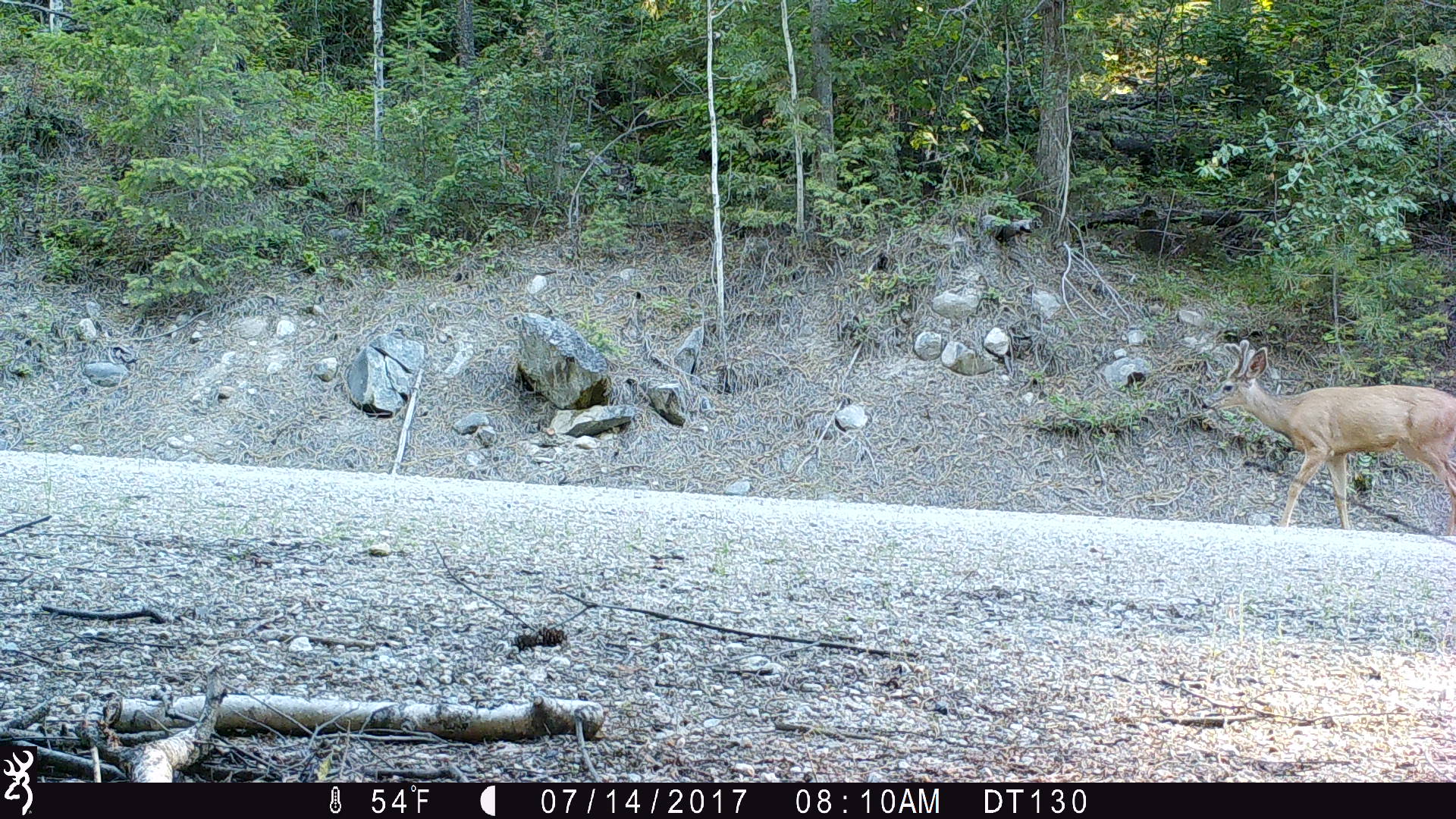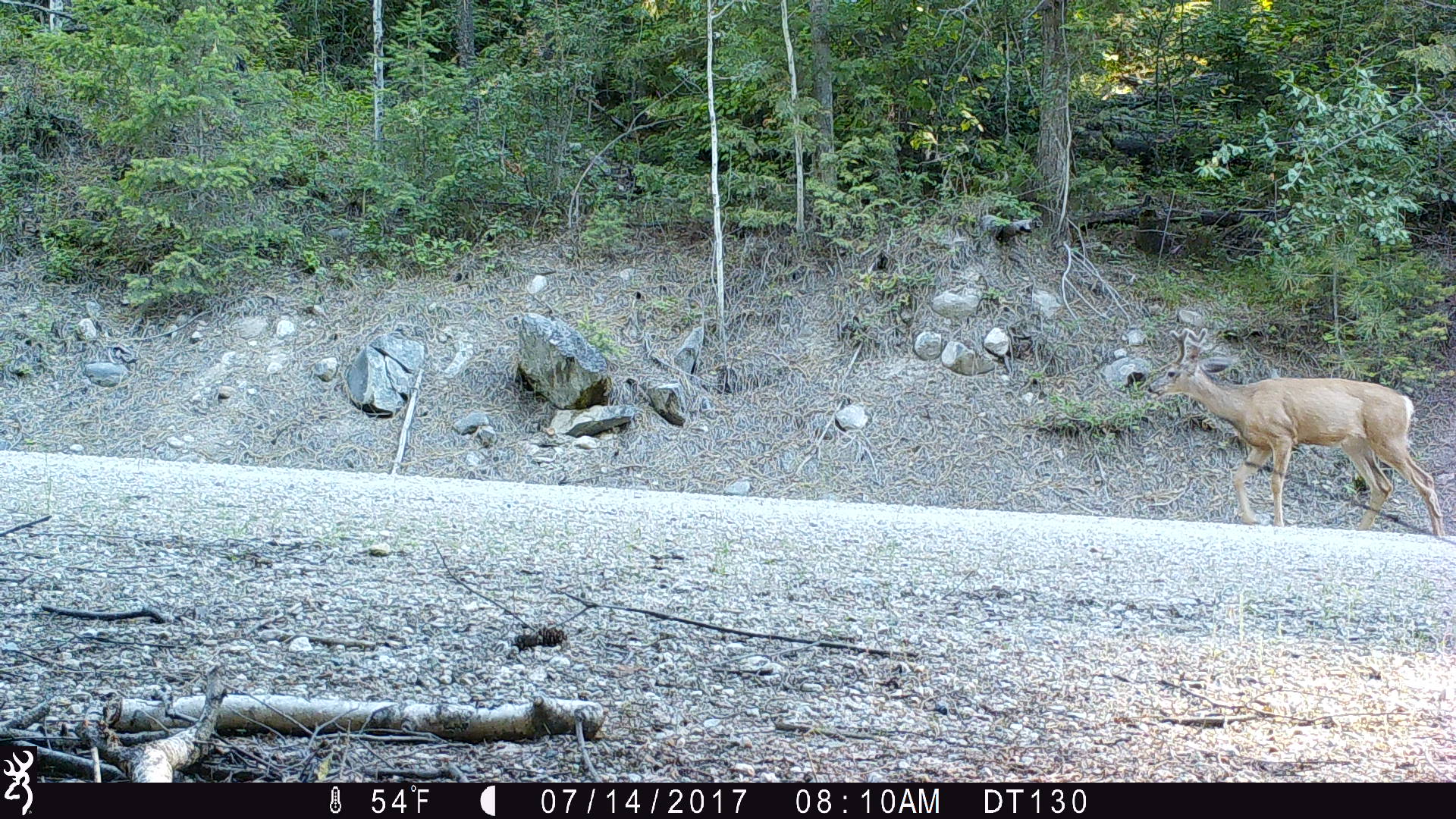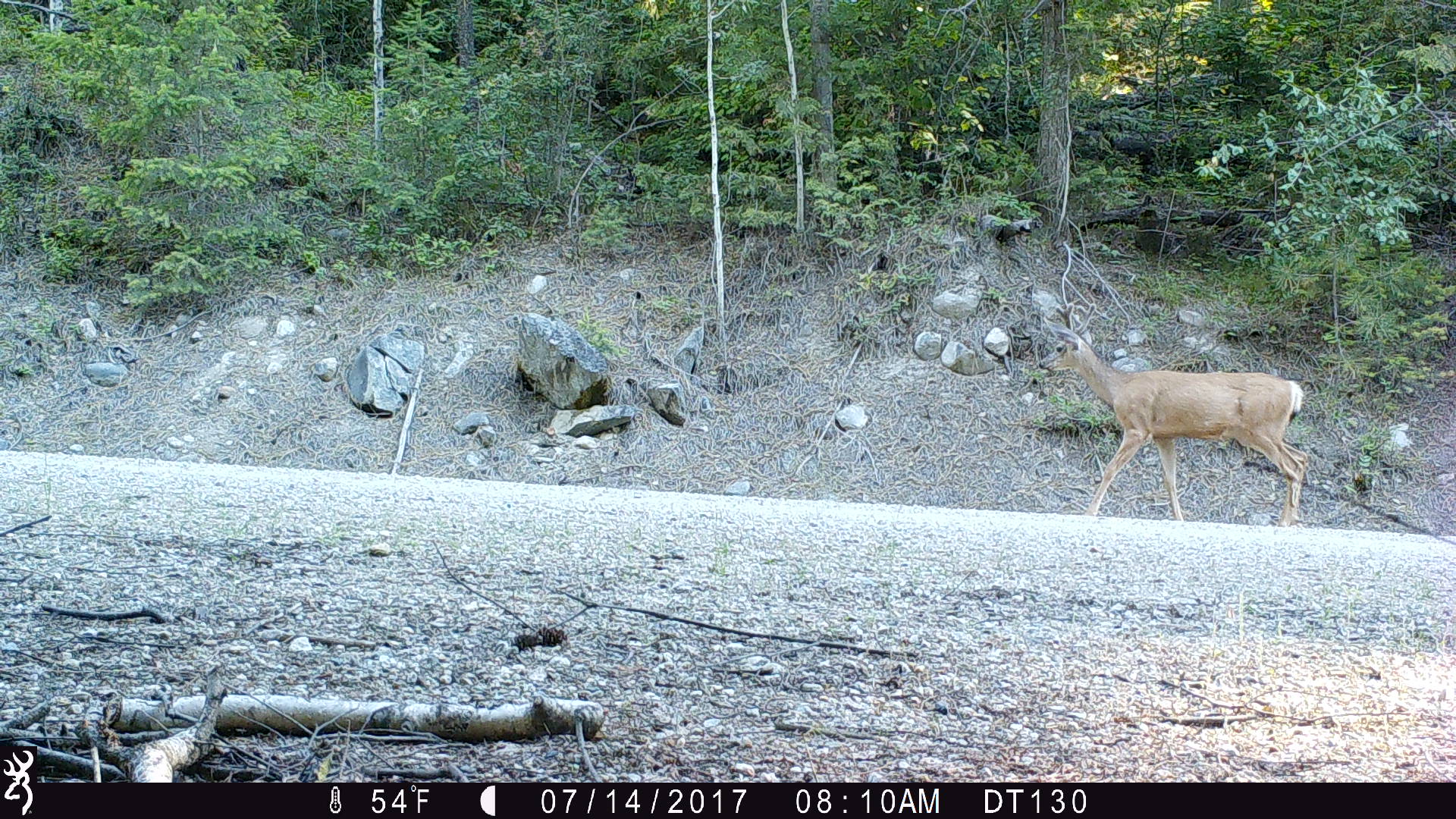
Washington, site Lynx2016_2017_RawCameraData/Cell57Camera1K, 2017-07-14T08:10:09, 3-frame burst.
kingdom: Animalia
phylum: Chordata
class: Mammalia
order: Artiodactyla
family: Cervidae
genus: Odocoileus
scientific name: Odocoileus hemionus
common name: mule deer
Odocoileus hemionus (mule deer). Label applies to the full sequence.